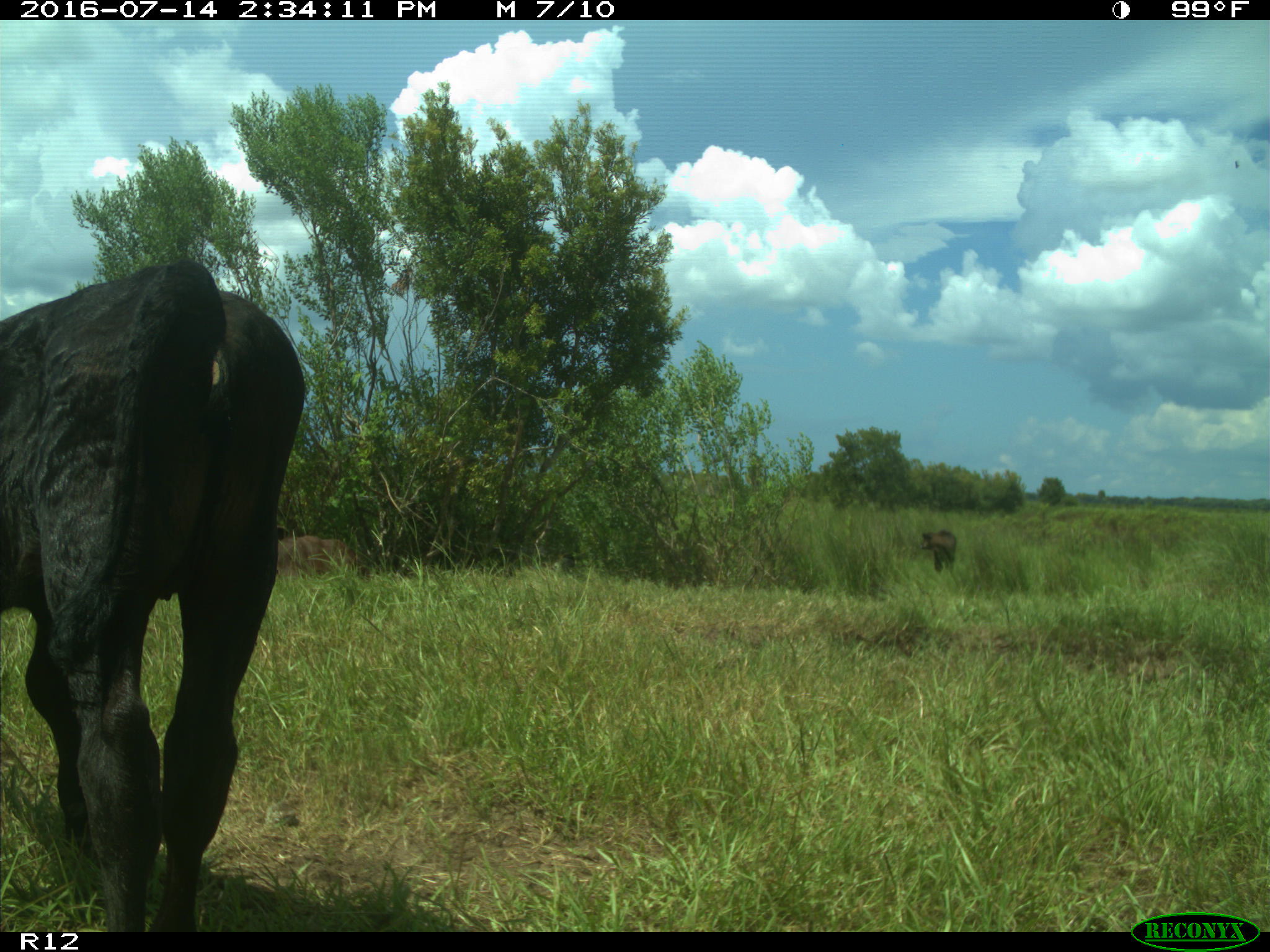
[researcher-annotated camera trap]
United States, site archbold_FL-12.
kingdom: Animalia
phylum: Chordata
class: Mammalia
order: Artiodactyla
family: Bovidae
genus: Bos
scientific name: Bos taurus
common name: domestic cow